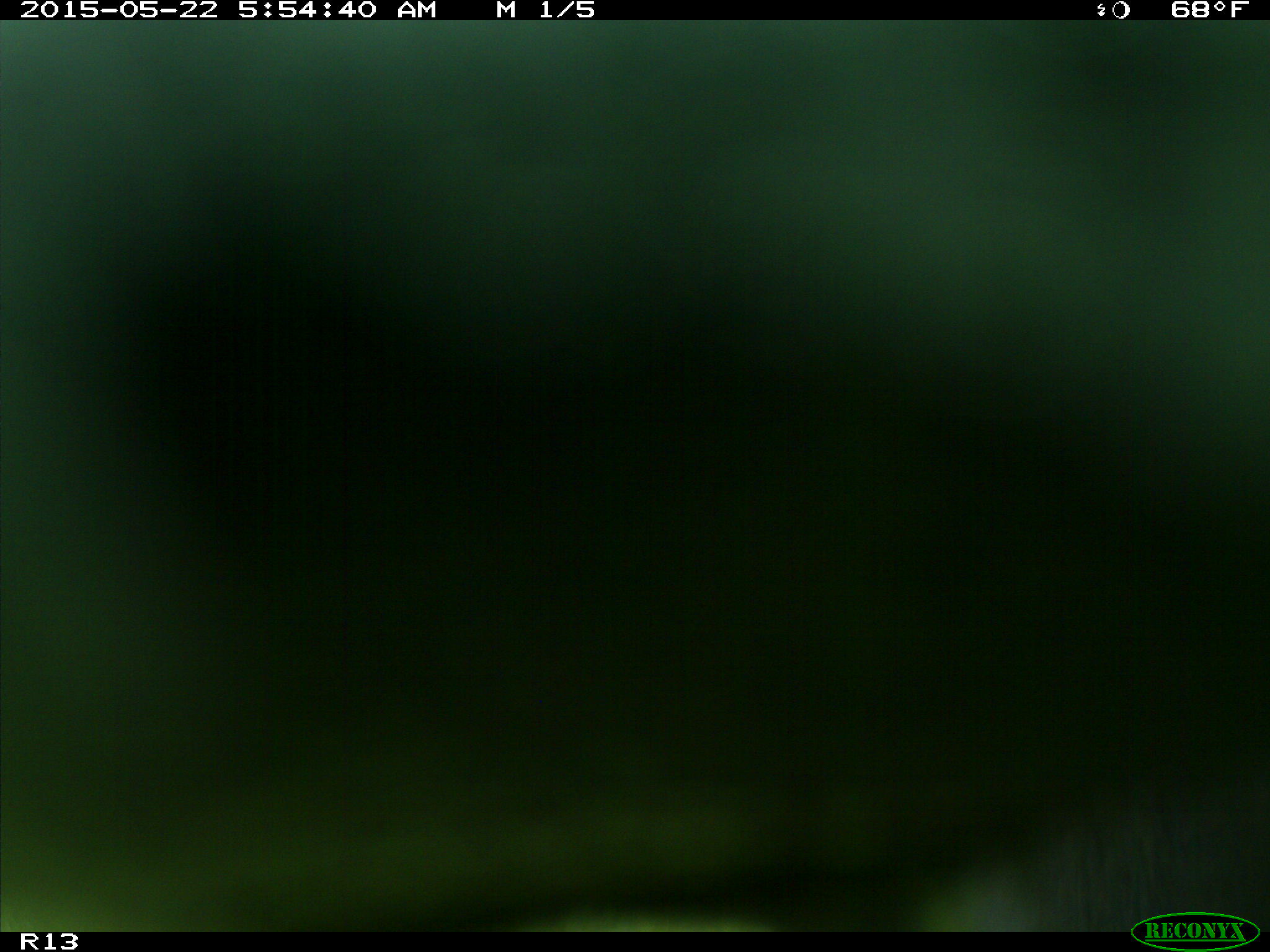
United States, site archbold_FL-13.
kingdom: Animalia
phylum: Chordata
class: Mammalia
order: Artiodactyla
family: Bovidae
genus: Bos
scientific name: Bos taurus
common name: domestic cow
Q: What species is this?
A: Bos taurus (domestic cow).